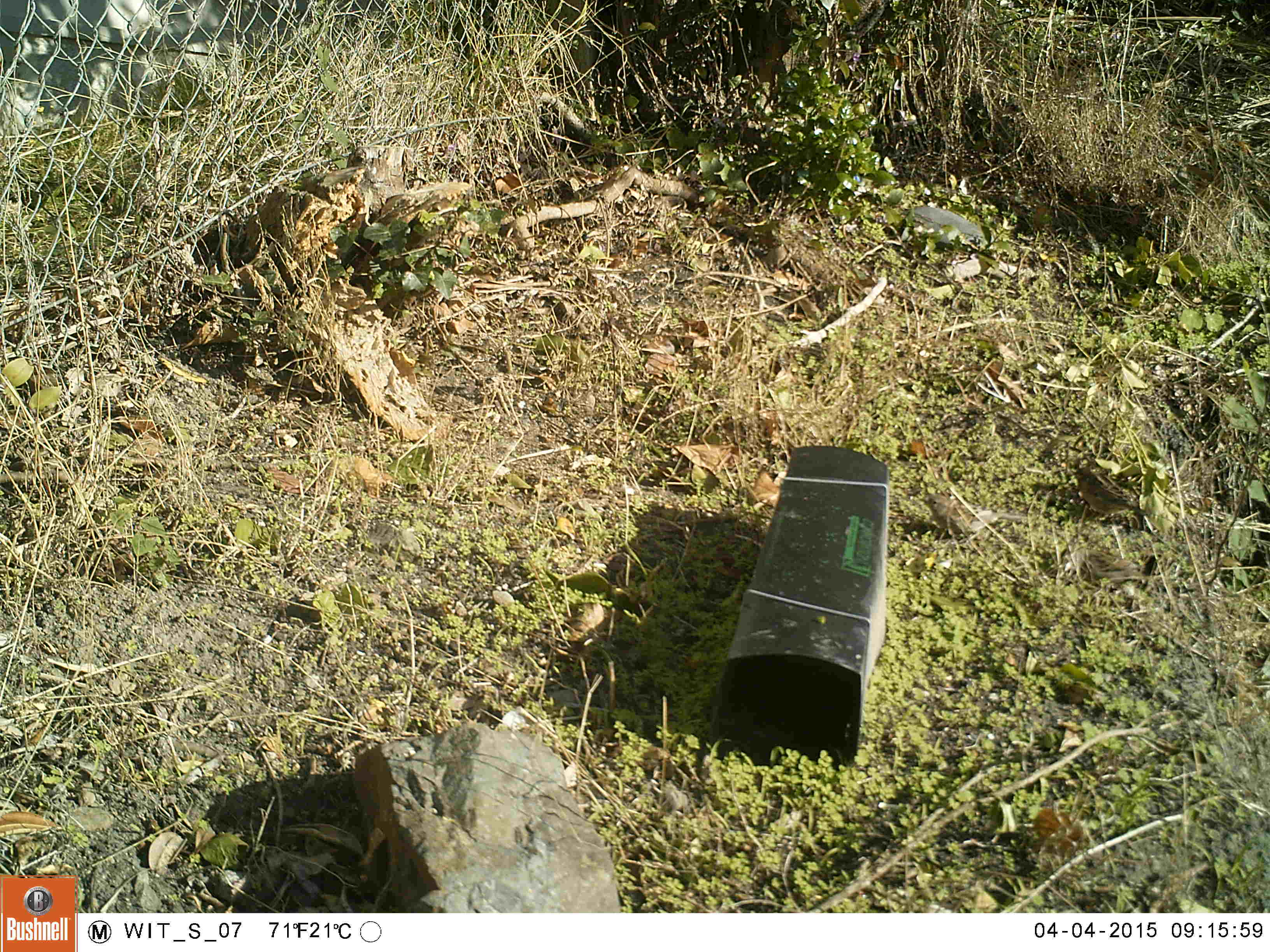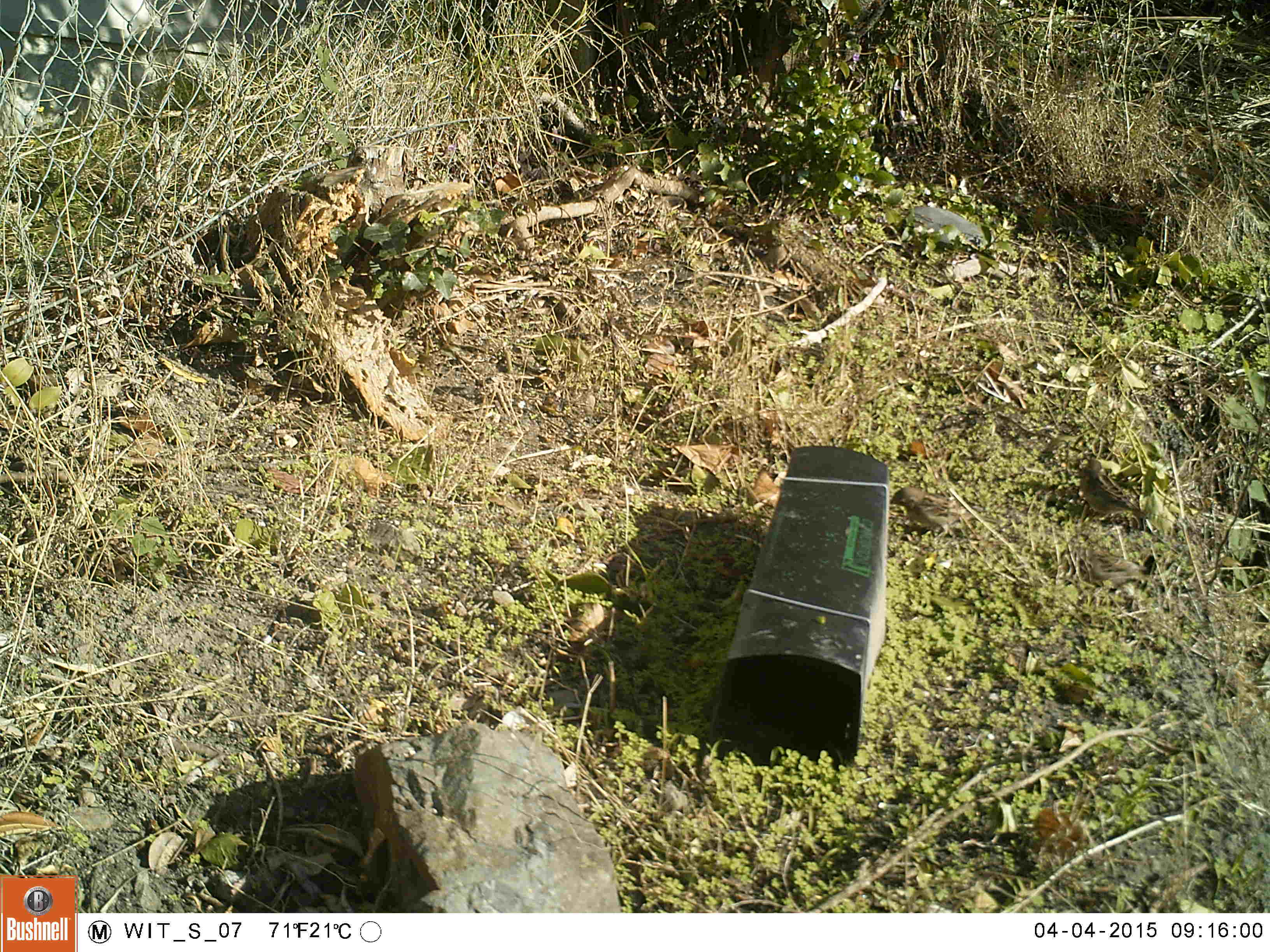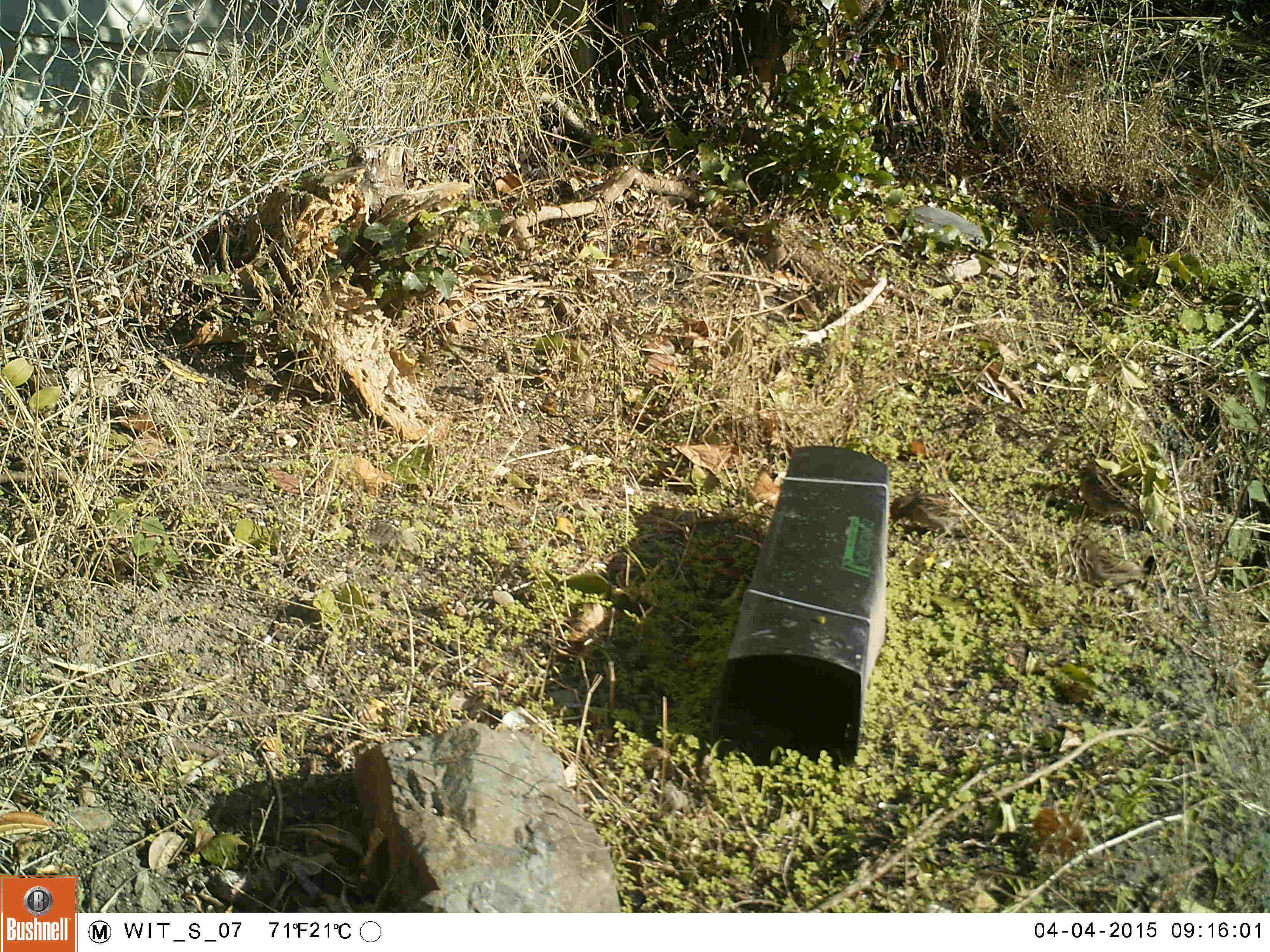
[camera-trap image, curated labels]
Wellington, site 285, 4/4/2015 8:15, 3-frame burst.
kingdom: Animalia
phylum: Chordata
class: Aves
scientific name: Aves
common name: bird